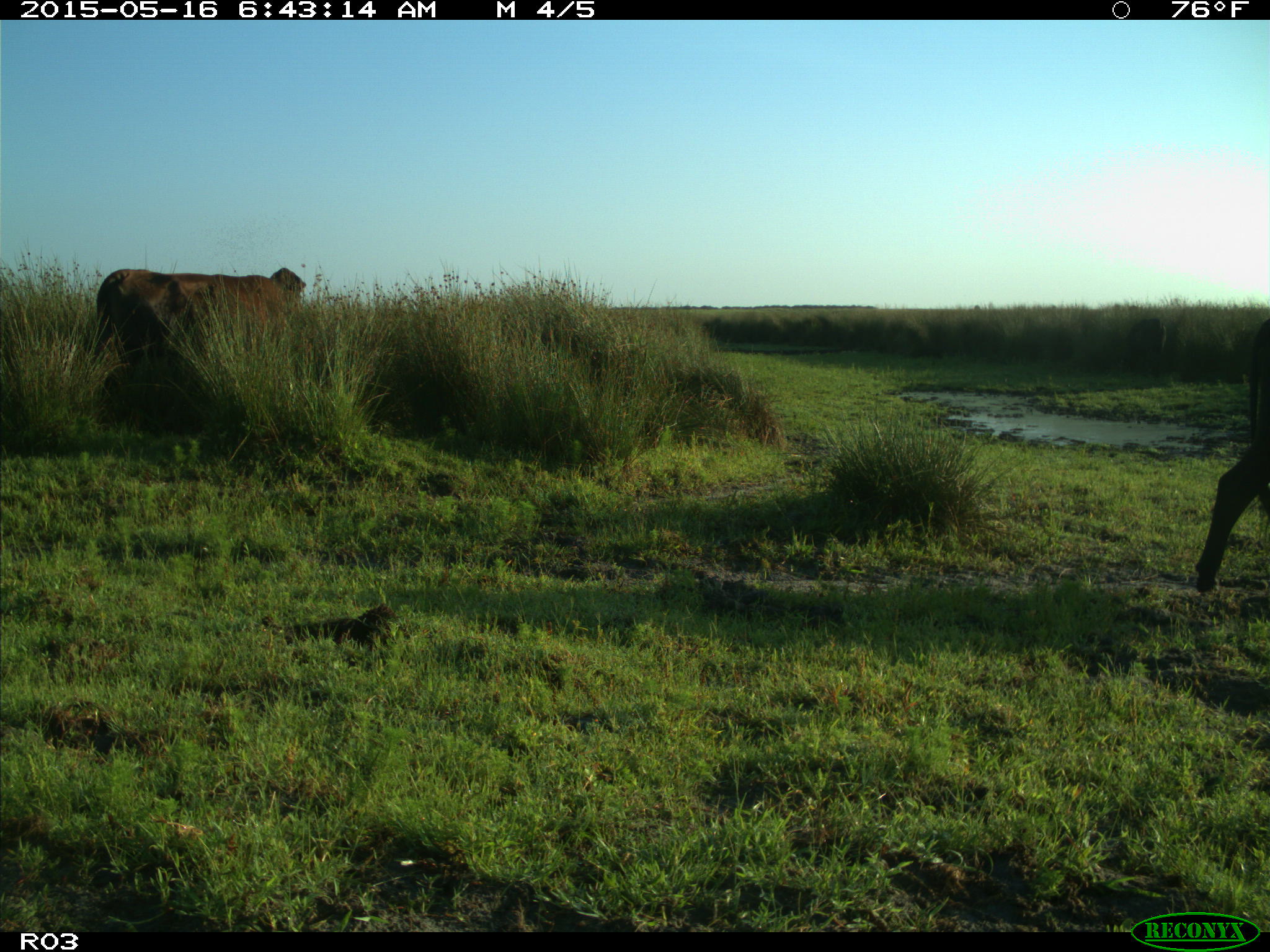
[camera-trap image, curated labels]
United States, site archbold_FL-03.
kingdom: Animalia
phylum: Chordata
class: Mammalia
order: Artiodactyla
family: Bovidae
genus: Bos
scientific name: Bos taurus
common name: domestic cow